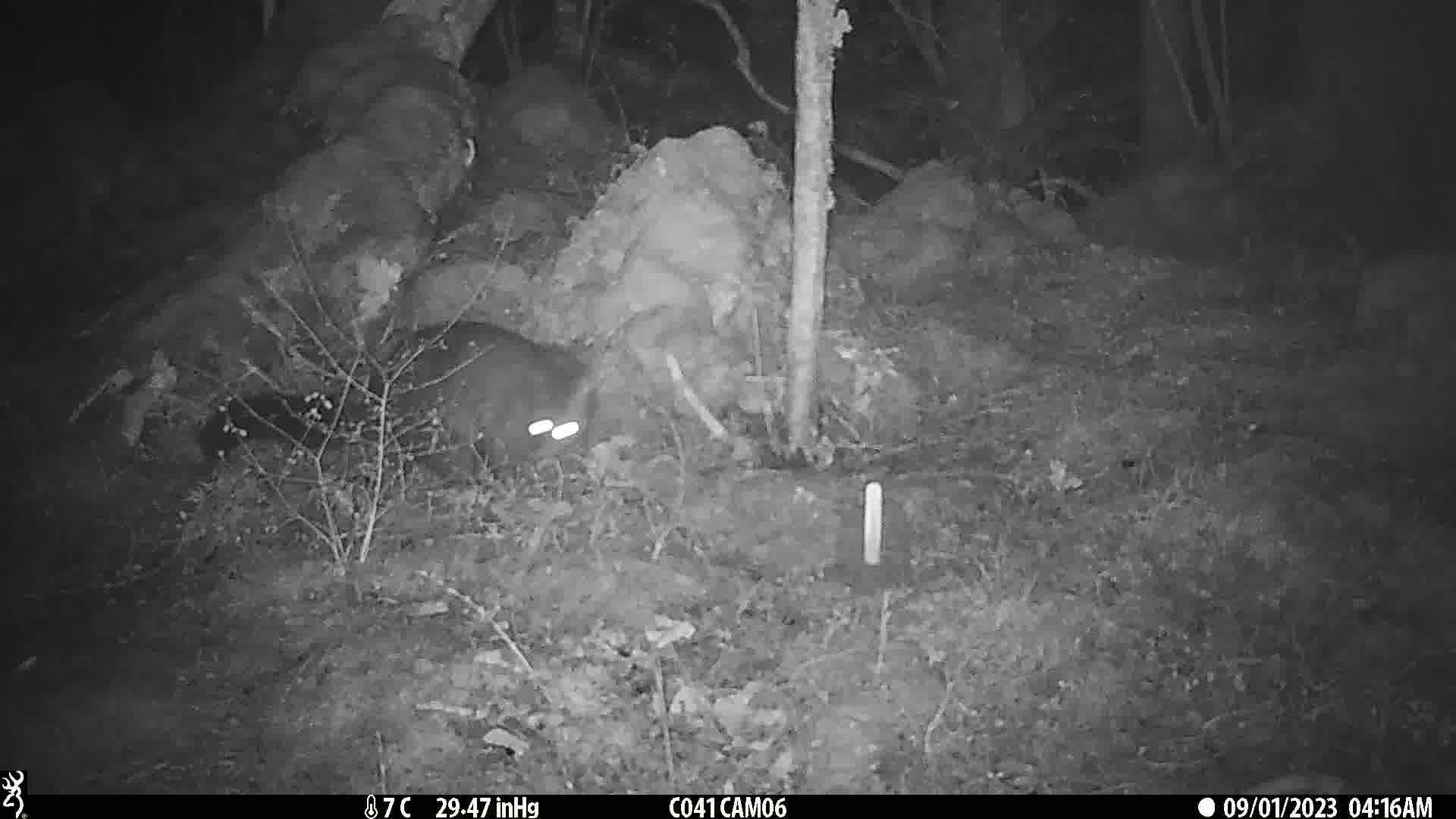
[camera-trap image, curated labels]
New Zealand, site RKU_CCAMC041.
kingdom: Animalia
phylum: Chordata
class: Mammalia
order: Diprotodontia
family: Phalangeridae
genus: Trichosurus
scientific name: Trichosurus vulpecula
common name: common brushtail possum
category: possum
Possum (common brushtail possum) (Trichosurus vulpecula).